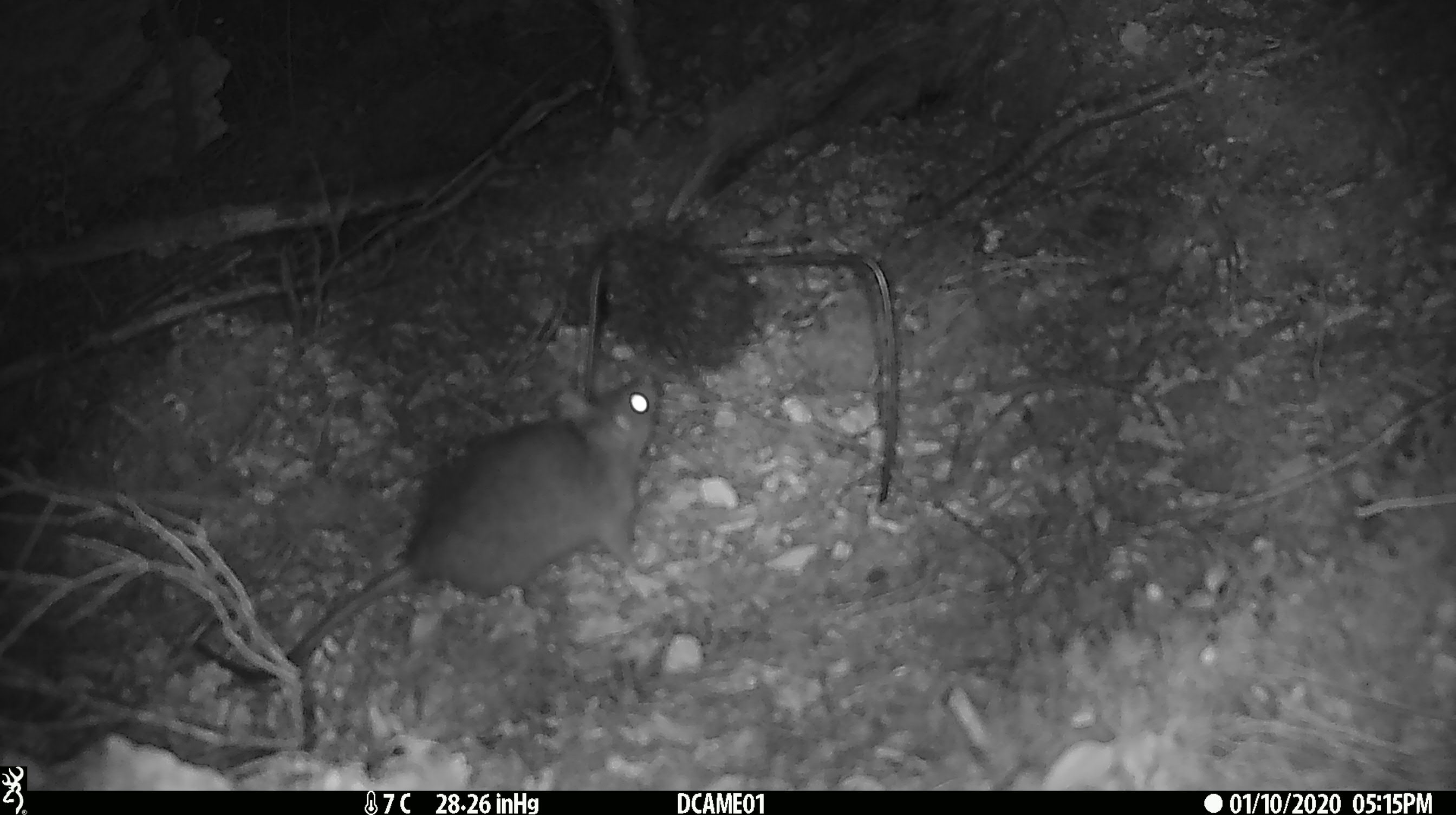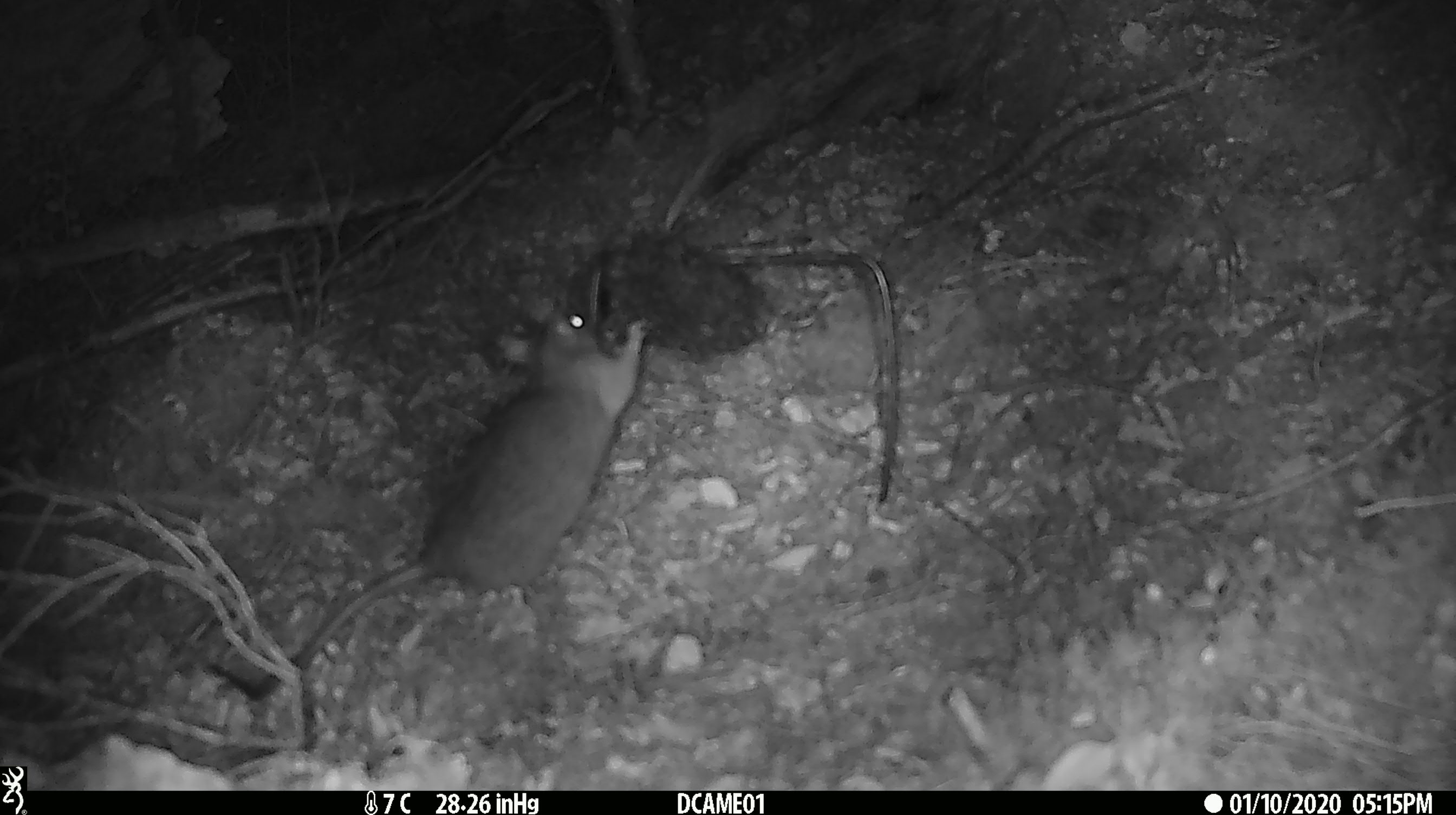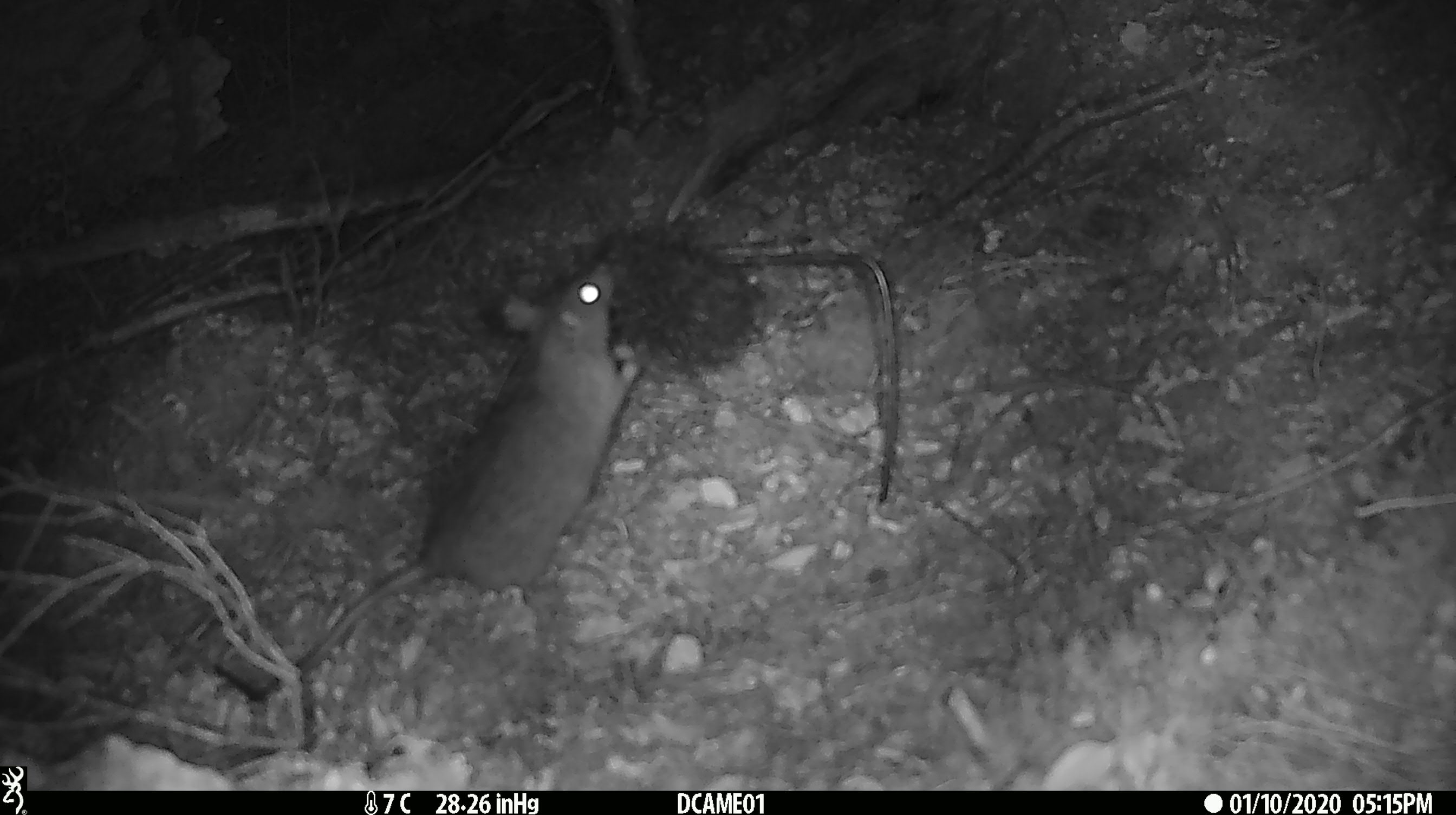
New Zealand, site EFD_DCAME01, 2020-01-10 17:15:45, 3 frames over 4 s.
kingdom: Animalia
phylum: Chordata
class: Mammalia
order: Rodentia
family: Muridae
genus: Rattus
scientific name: Rattus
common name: rat